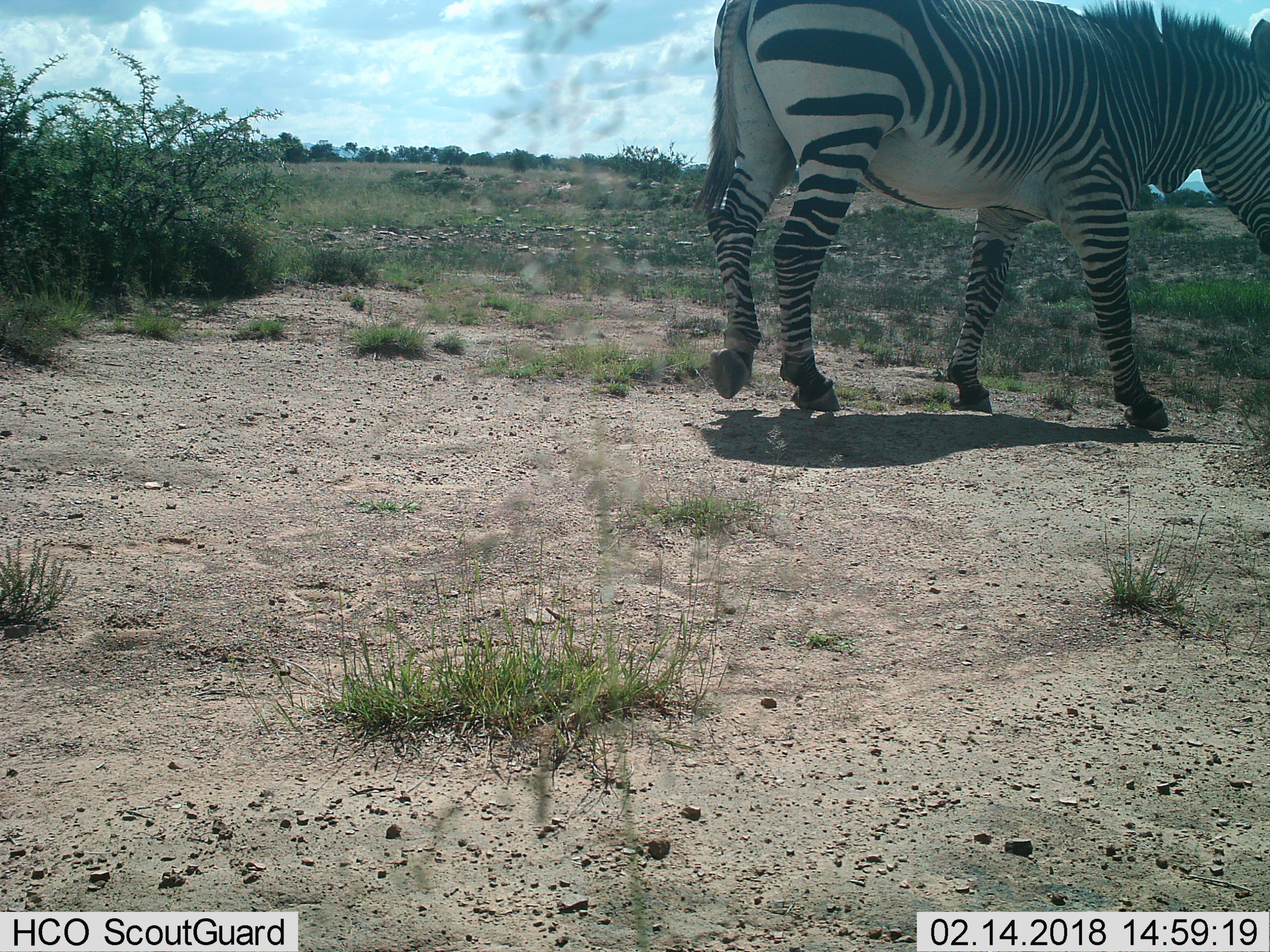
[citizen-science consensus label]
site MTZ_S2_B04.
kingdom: Animalia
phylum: Chordata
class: Mammalia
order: Perissodactyla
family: Equidae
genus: Equus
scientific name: Equus zebra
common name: mountain zebra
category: zebramountain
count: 1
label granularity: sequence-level